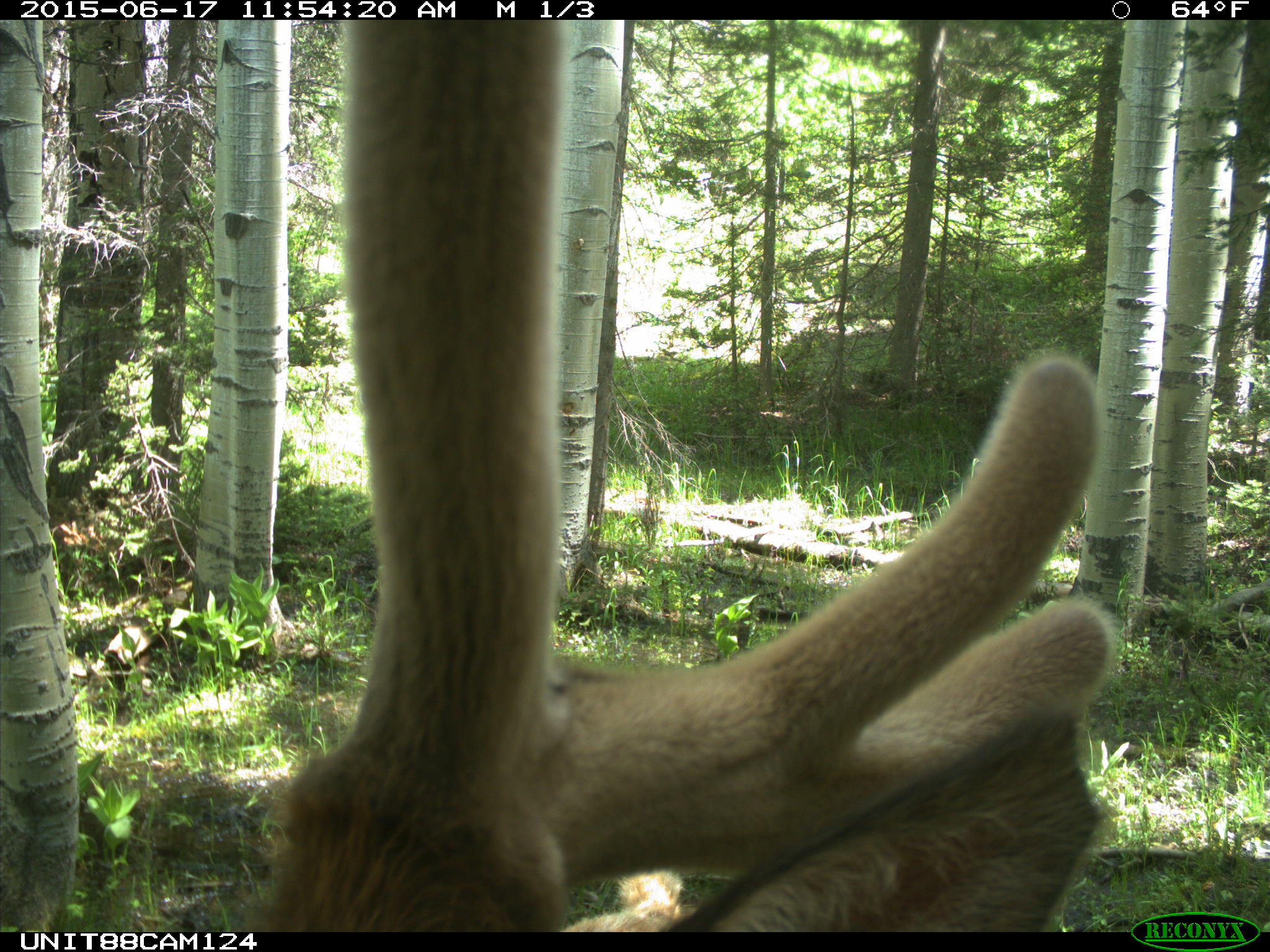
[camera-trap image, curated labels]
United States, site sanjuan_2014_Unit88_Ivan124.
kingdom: Animalia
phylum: Chordata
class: Mammalia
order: Artiodactyla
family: Cervidae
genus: Cervus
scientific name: Cervus elaphus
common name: red deer